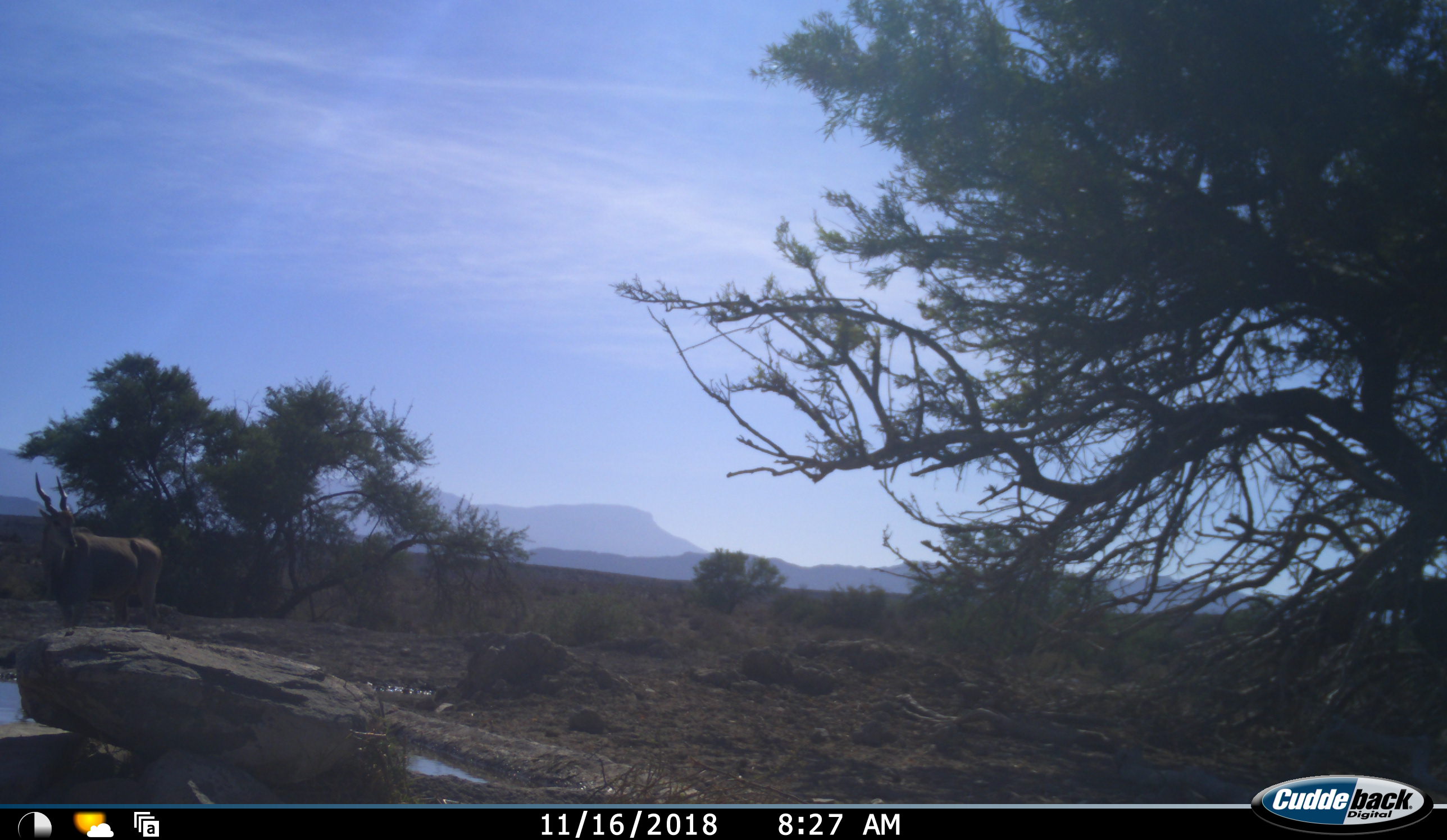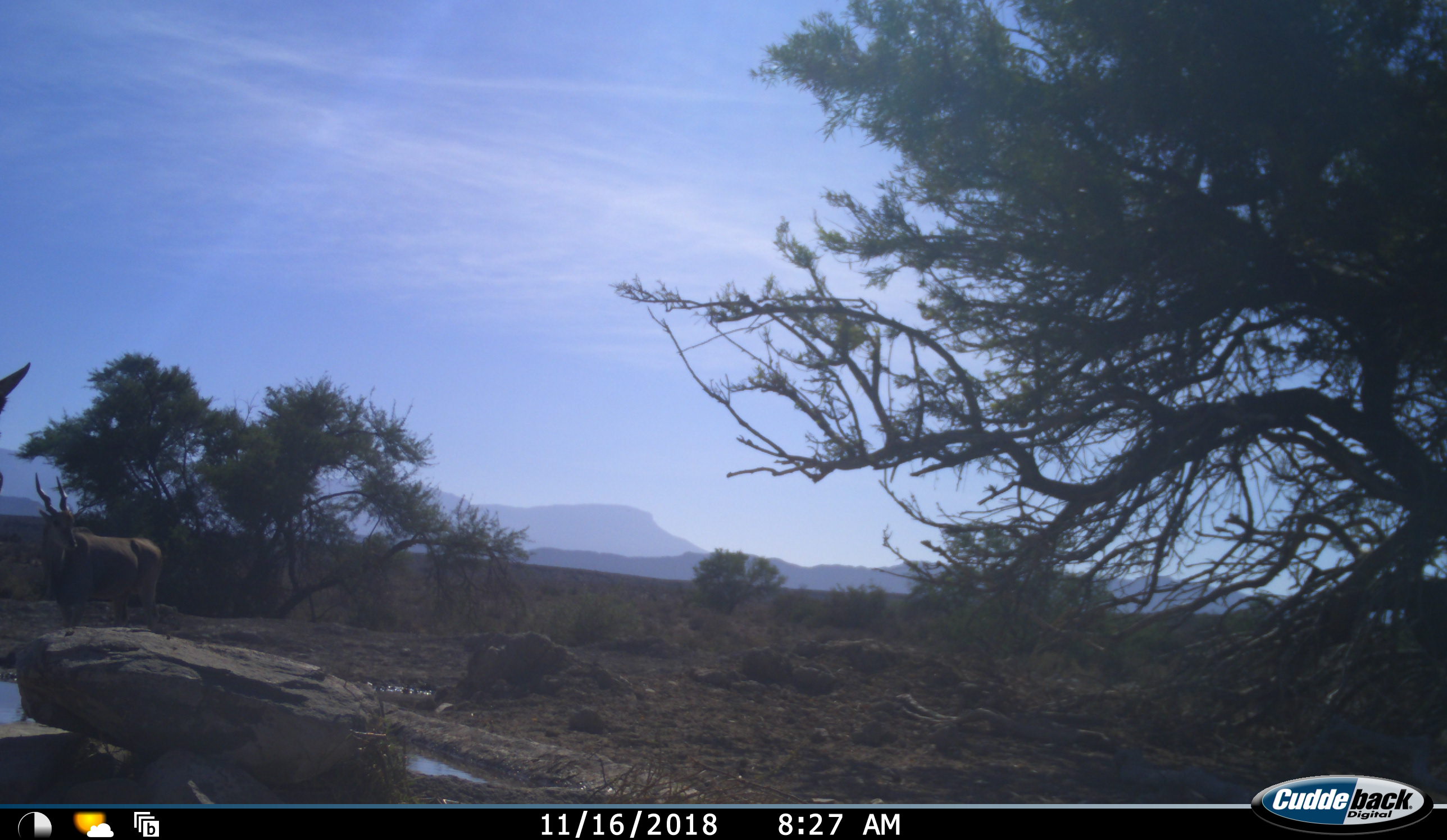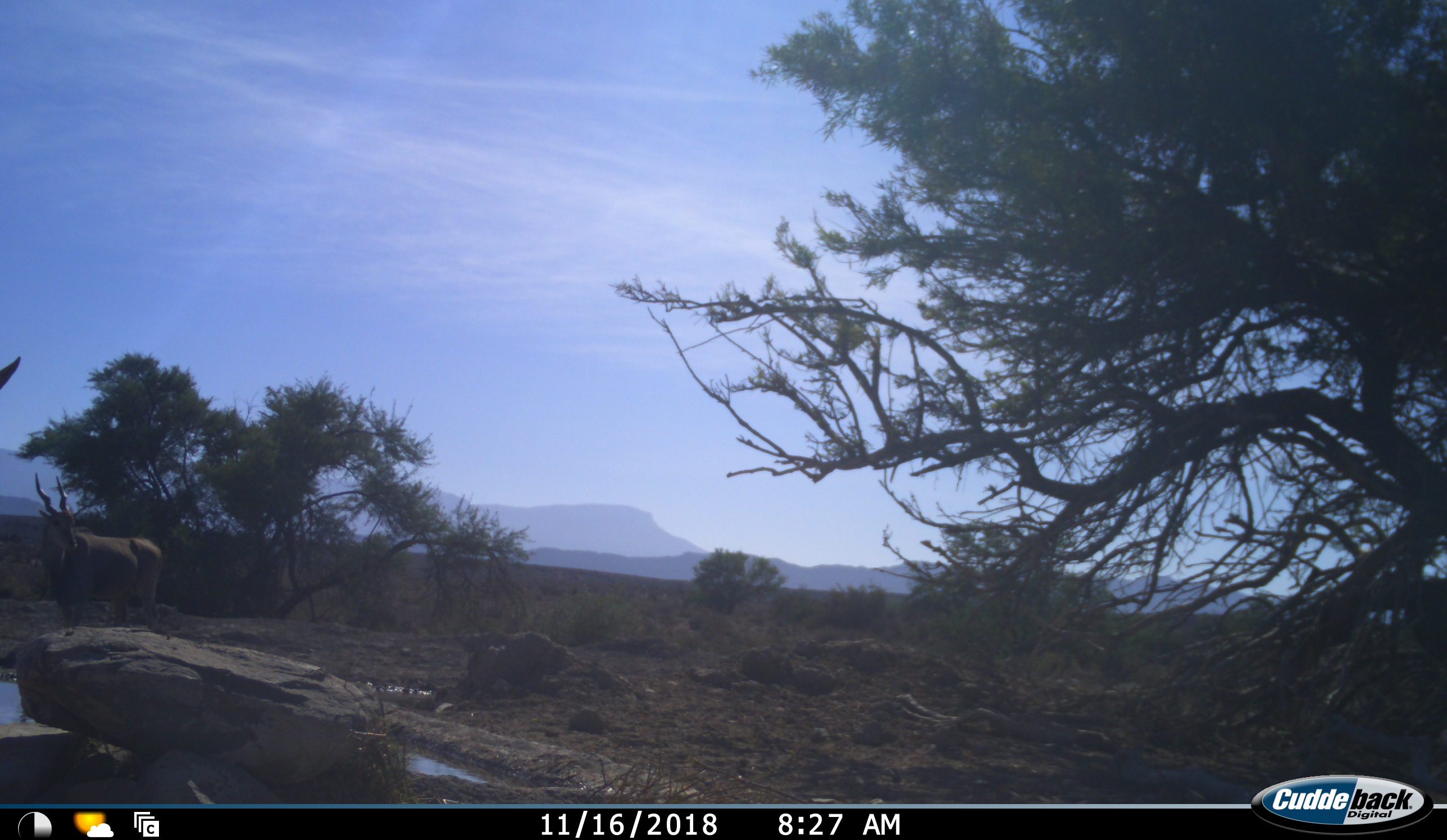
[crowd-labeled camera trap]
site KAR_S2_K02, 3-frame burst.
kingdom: Animalia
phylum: Chordata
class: Mammalia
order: Artiodactyla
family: Bovidae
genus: Tragelaphus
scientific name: Tragelaphus oryx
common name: eland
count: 2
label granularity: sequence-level